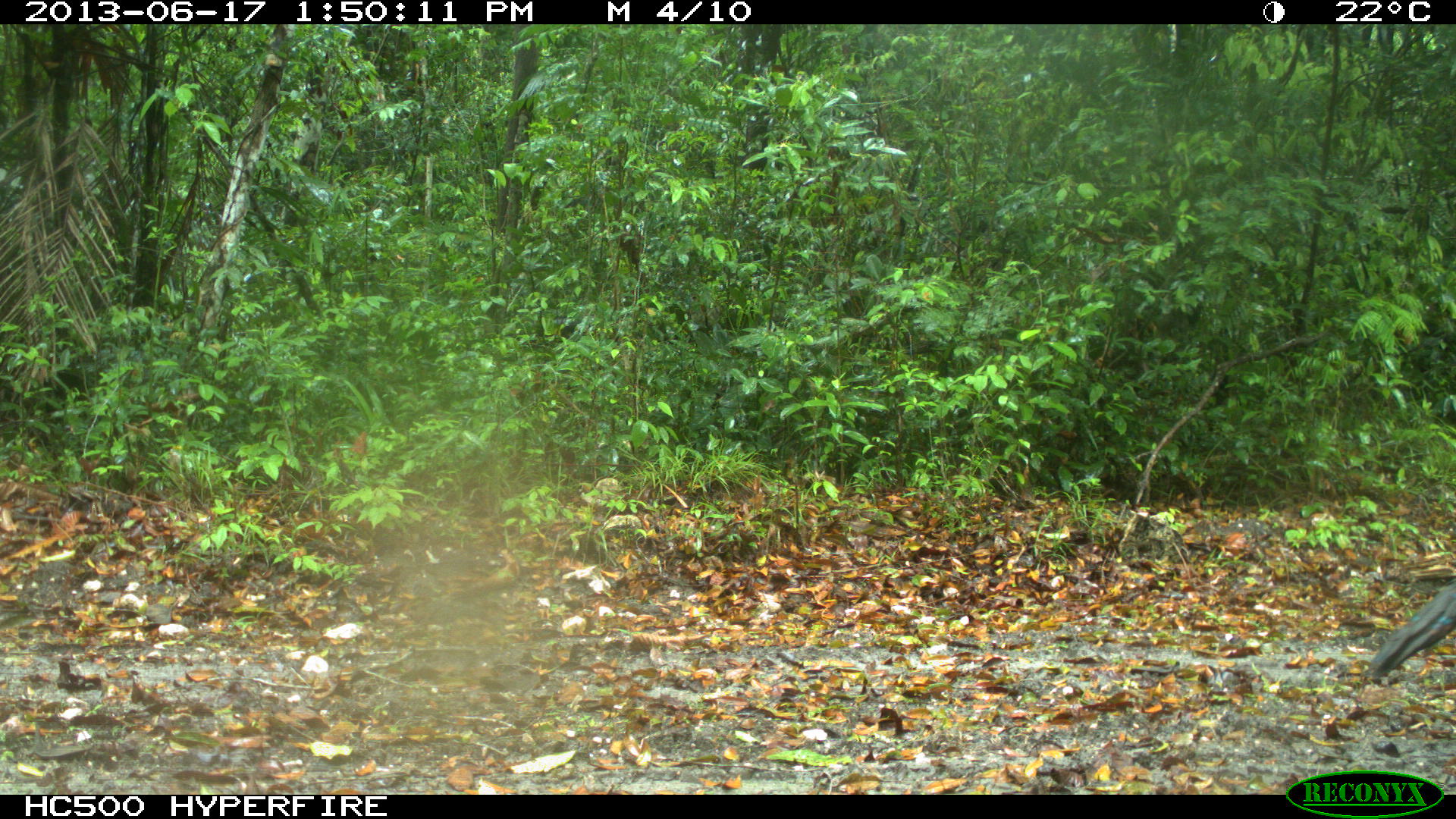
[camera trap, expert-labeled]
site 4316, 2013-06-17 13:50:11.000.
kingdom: Animalia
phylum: Chordata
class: Aves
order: Galliformes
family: Phasianidae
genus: Meleagris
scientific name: Meleagris ocellata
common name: ocellated turkey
Meleagris ocellata (ocellated turkey), count 1, sex male.